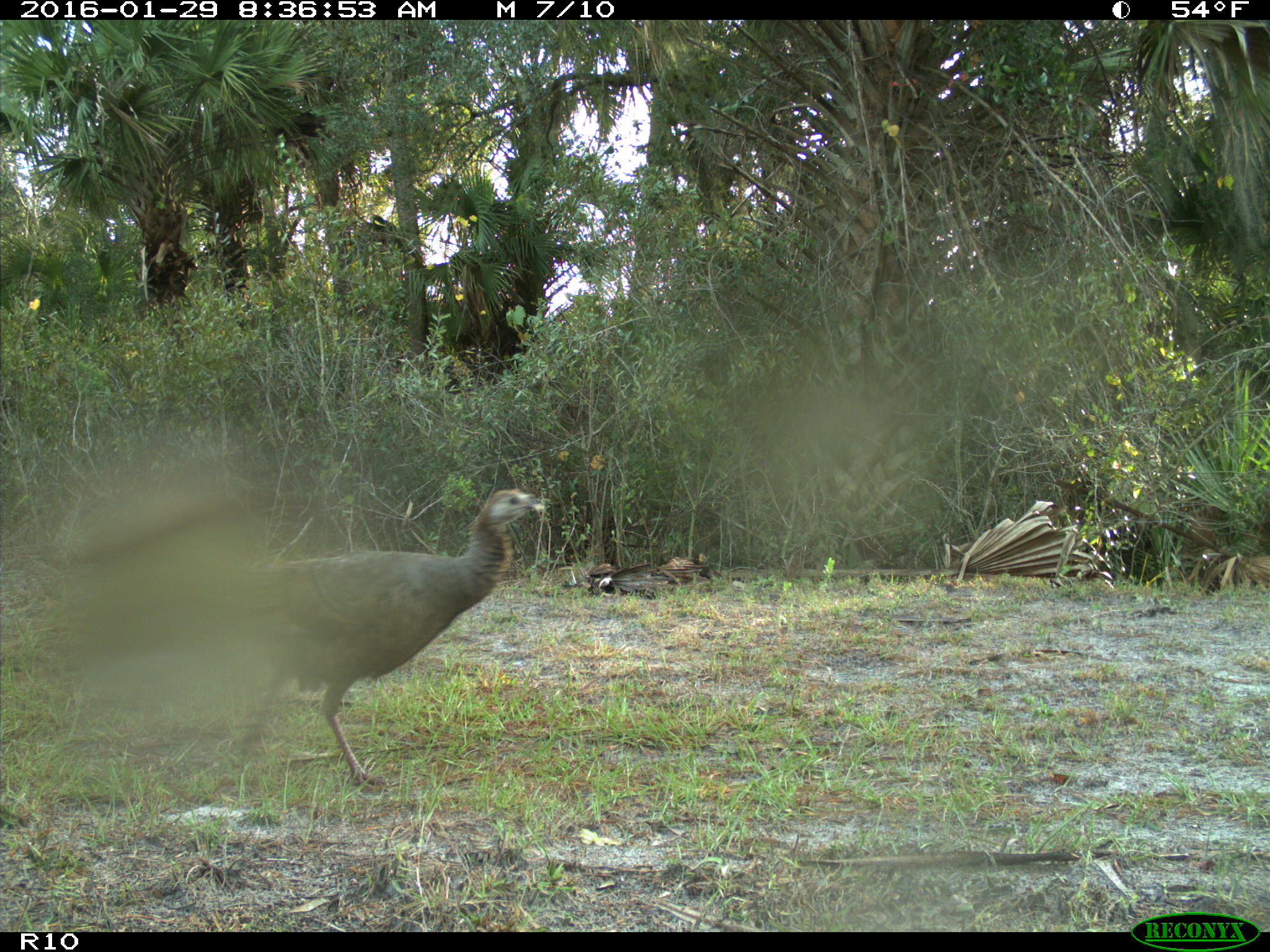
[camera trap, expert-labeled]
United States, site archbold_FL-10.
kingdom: Animalia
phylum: Chordata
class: Aves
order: Galliformes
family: Phasianidae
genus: Meleagris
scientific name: Meleagris gallopavo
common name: wild turkey